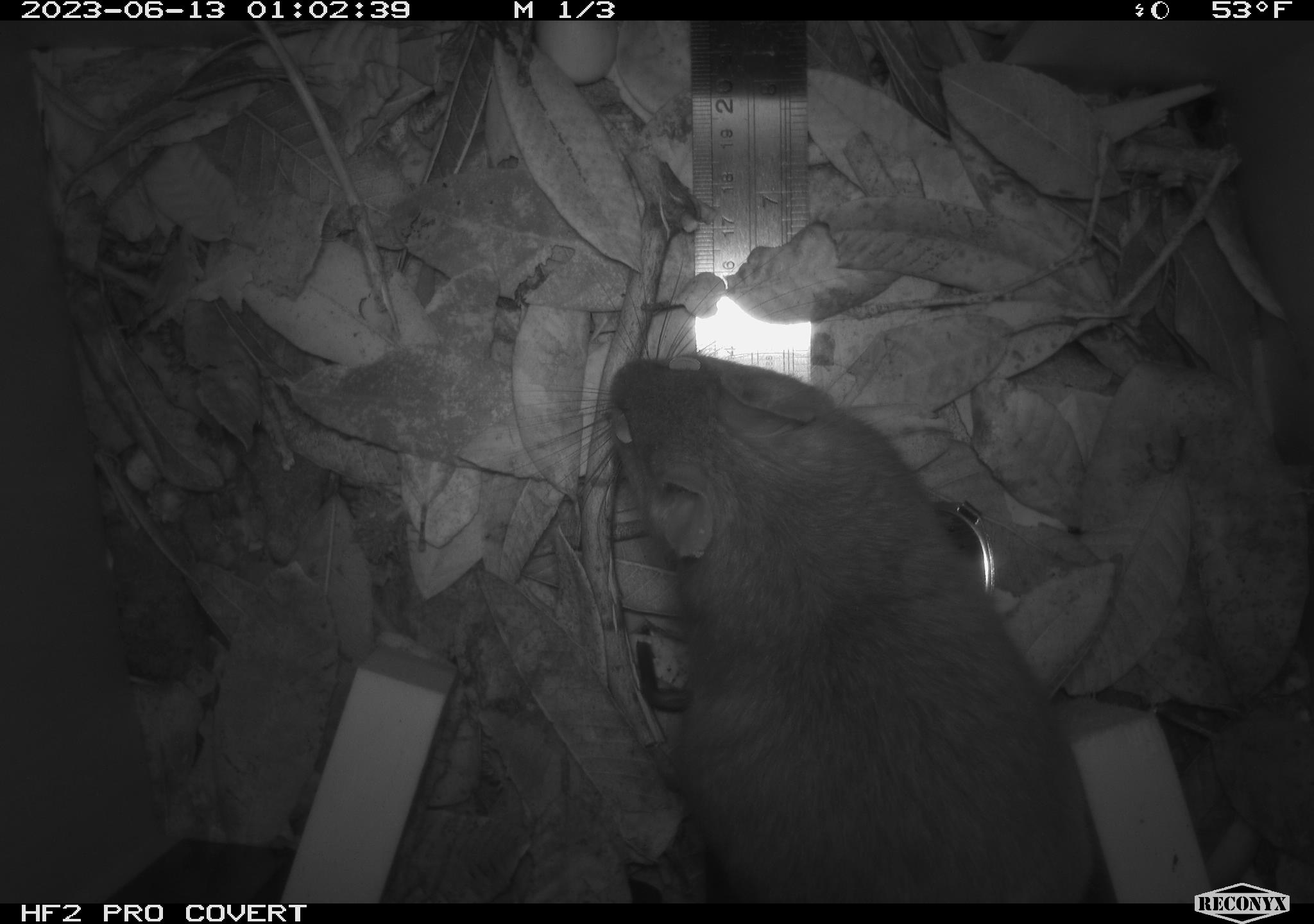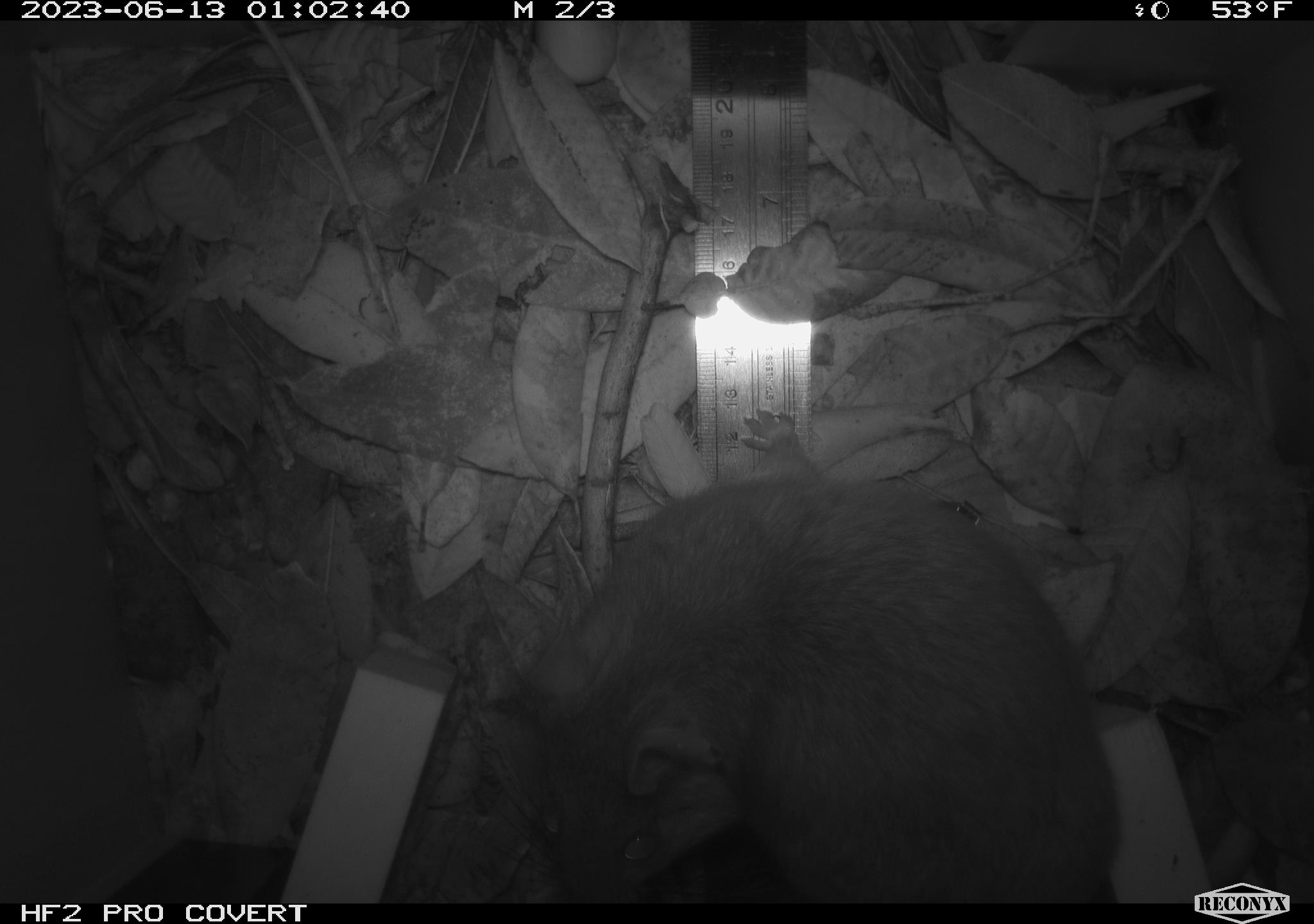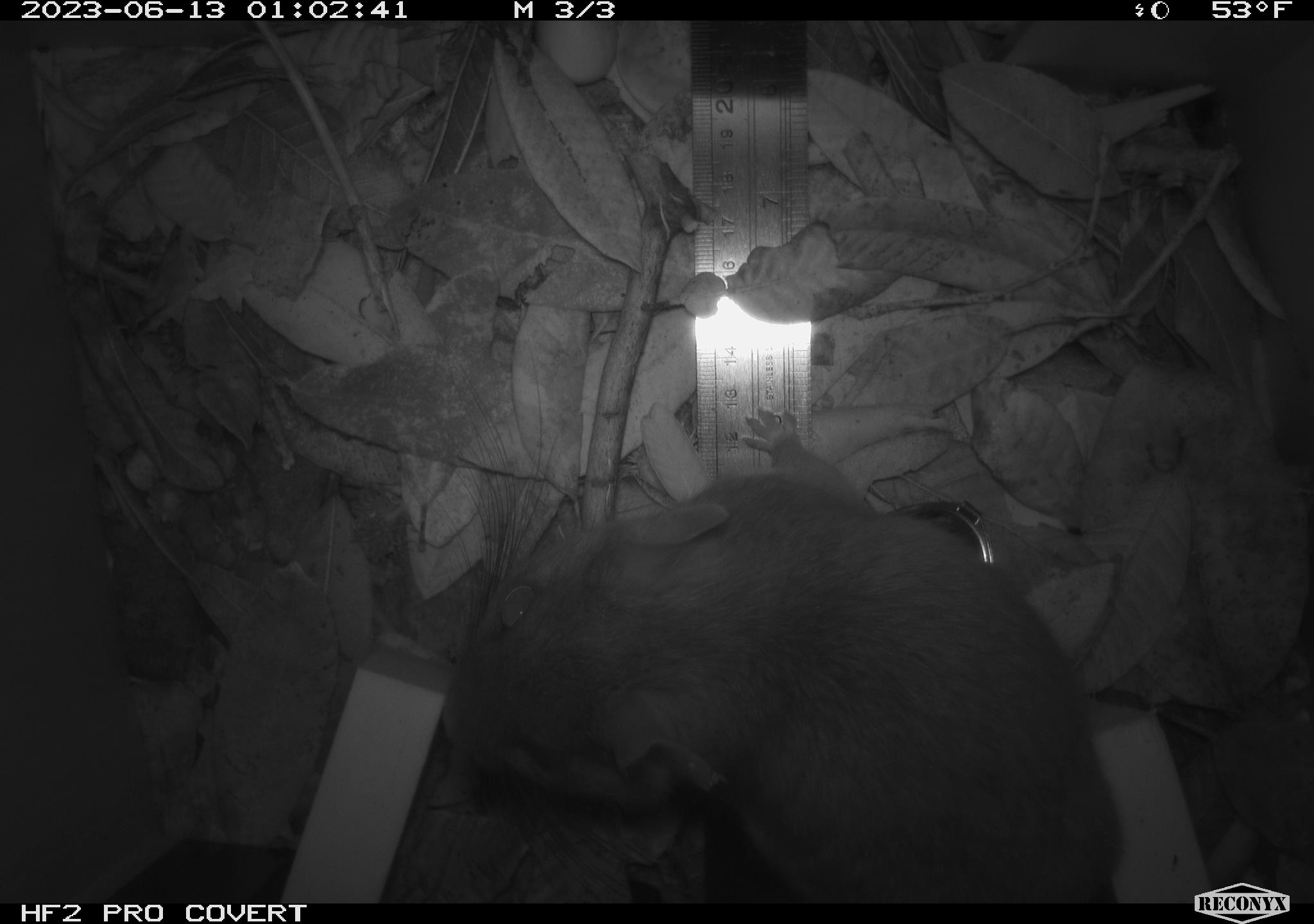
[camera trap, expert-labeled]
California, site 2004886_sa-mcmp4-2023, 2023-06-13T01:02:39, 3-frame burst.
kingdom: Animalia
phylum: Chordata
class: Mammalia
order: Rodentia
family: Cricetidae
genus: Neotoma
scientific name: Neotoma fuscipes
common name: dusky-footed woodrat